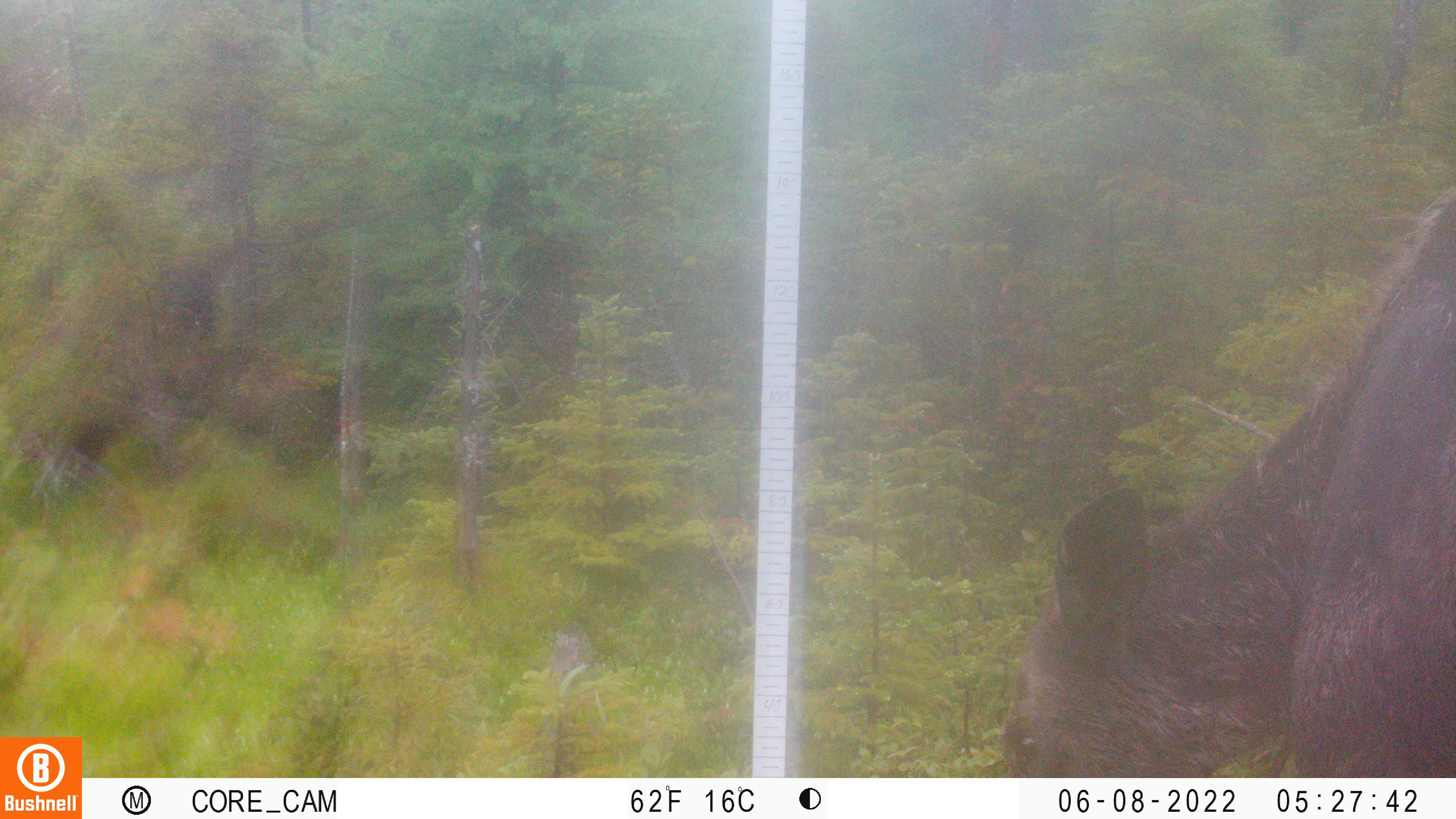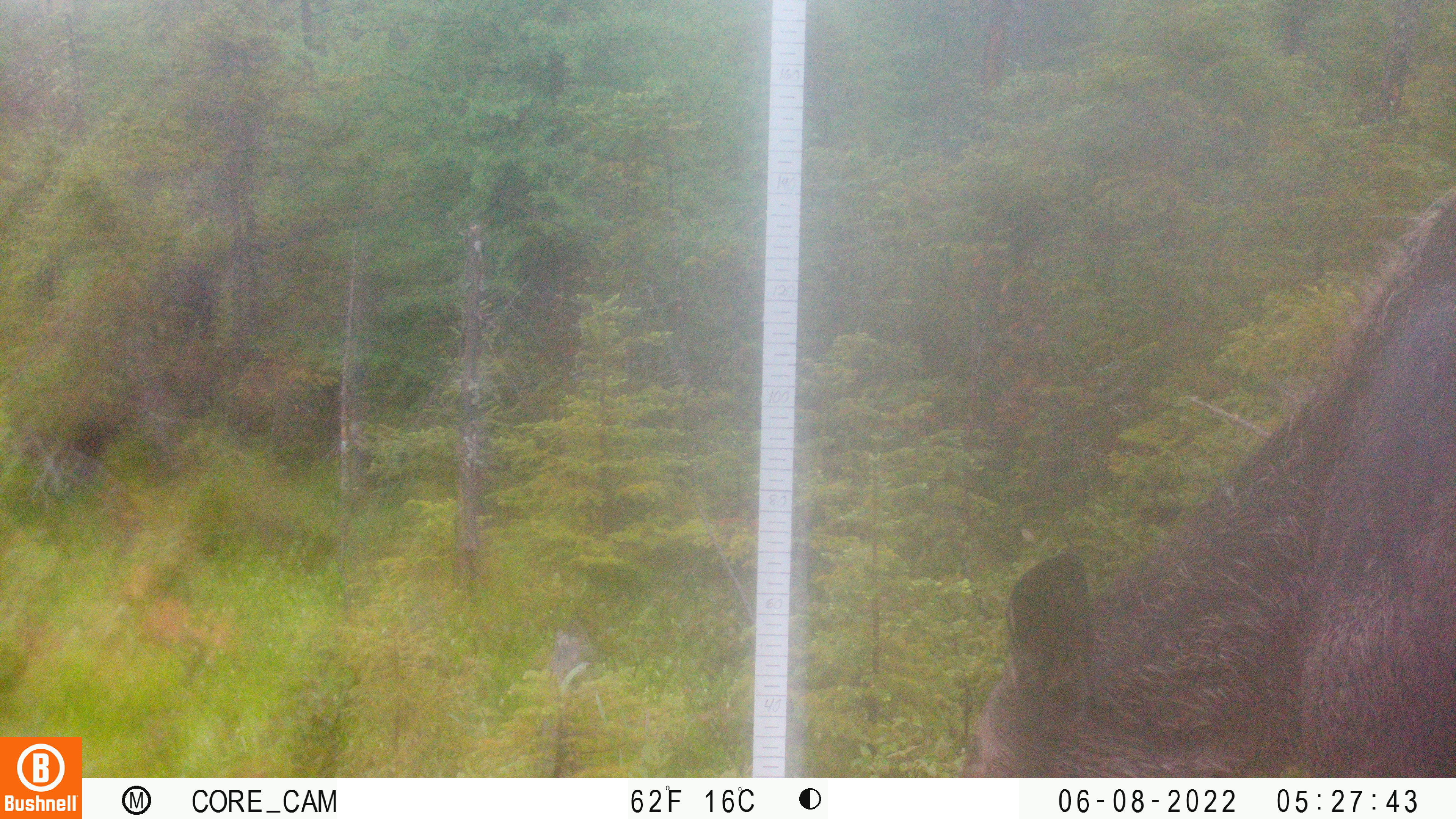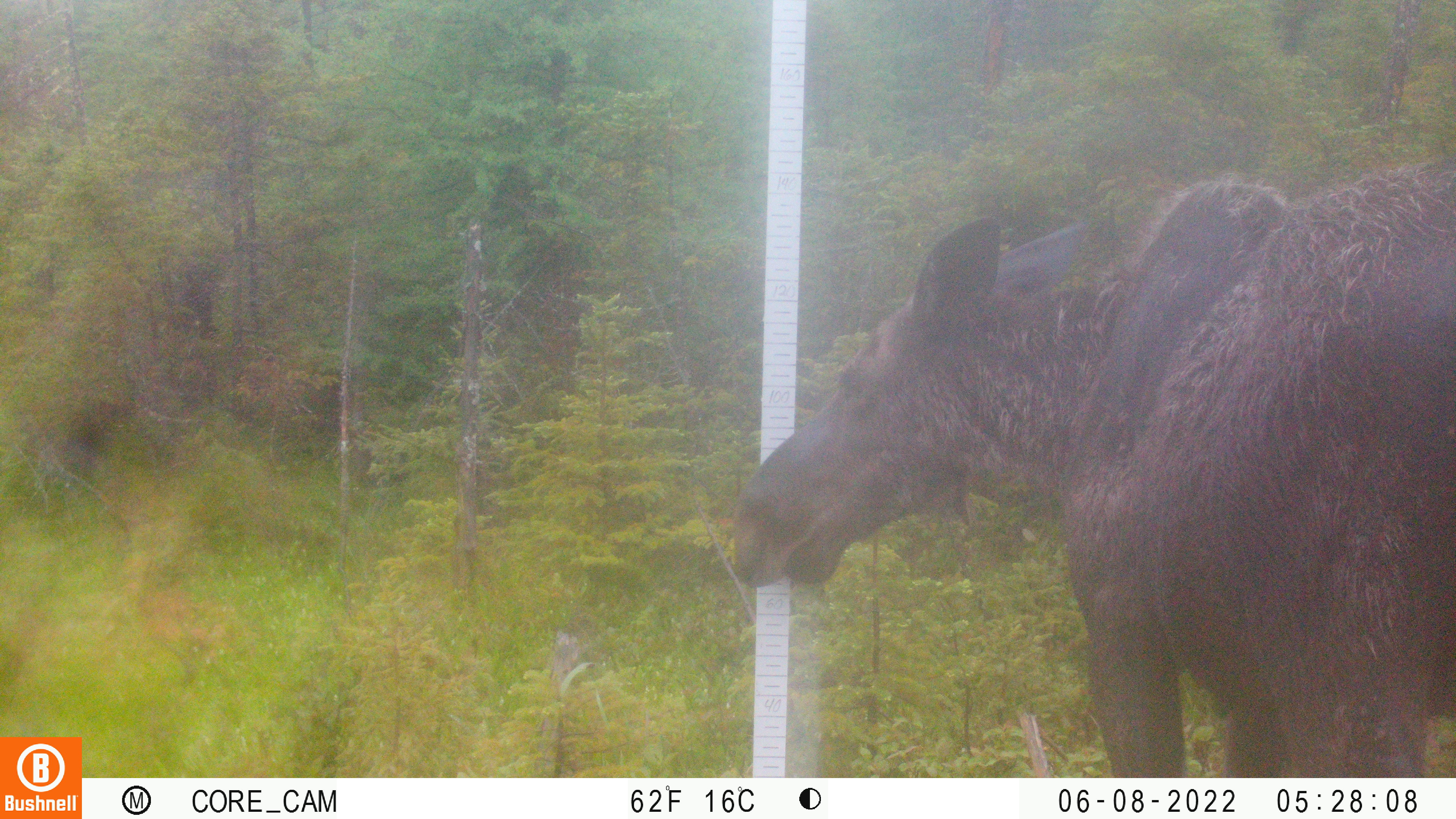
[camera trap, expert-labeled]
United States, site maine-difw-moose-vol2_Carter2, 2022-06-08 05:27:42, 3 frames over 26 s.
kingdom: Animalia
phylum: Chordata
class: Mammalia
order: Artiodactyla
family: Cervidae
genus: Alces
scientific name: Alces alces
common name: moose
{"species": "moose (Alces alces)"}